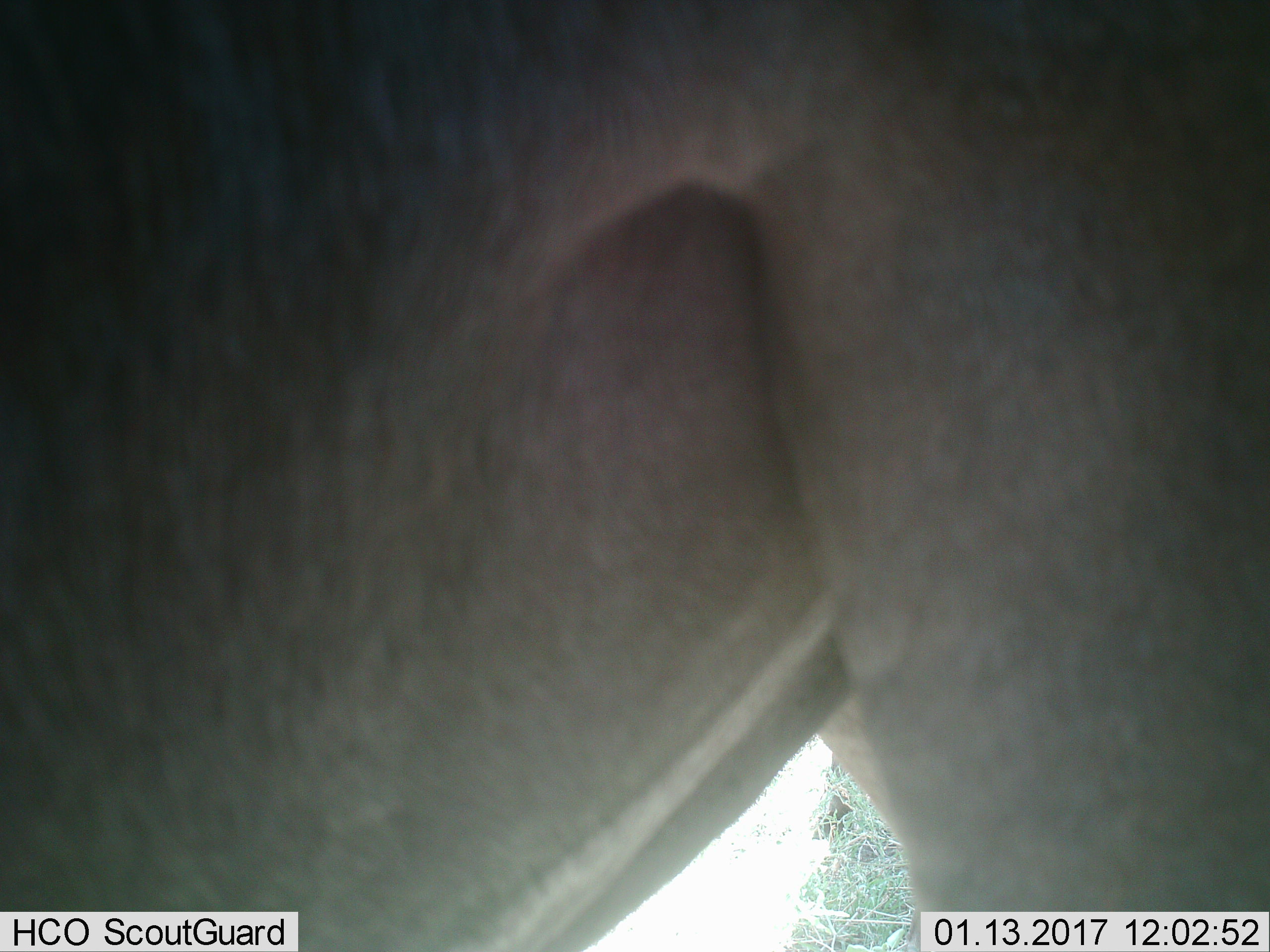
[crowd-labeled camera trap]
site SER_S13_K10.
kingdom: Animalia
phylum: Chordata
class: Mammalia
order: Artiodactyla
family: Bovidae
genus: Connochaetes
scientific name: Connochaetes taurinus taurinus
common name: blue wildebeest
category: wildebeestblue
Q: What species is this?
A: Wildebeestblue (blue wildebeest) (Connochaetes taurinus taurinus).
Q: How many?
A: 1.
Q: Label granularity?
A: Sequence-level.